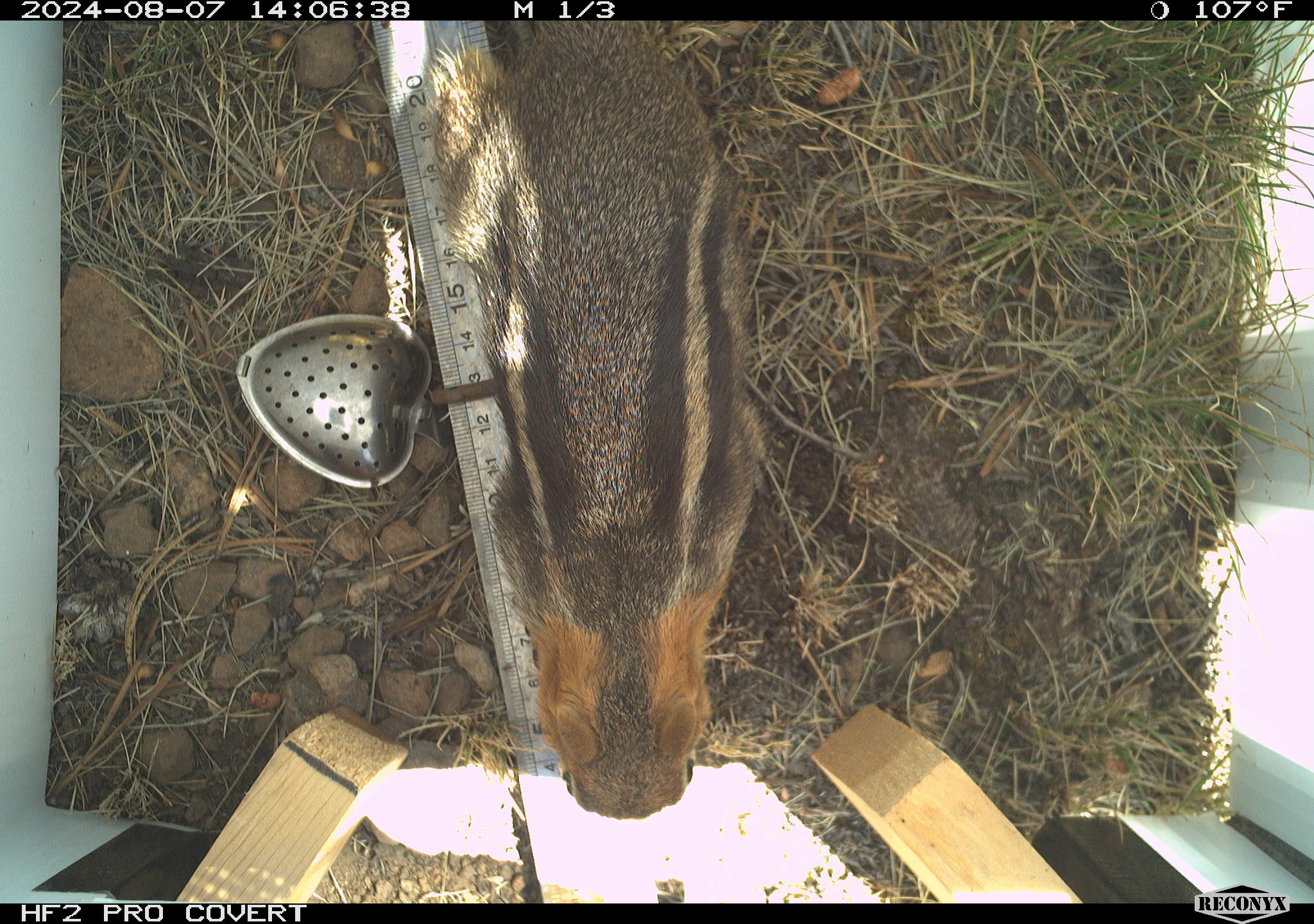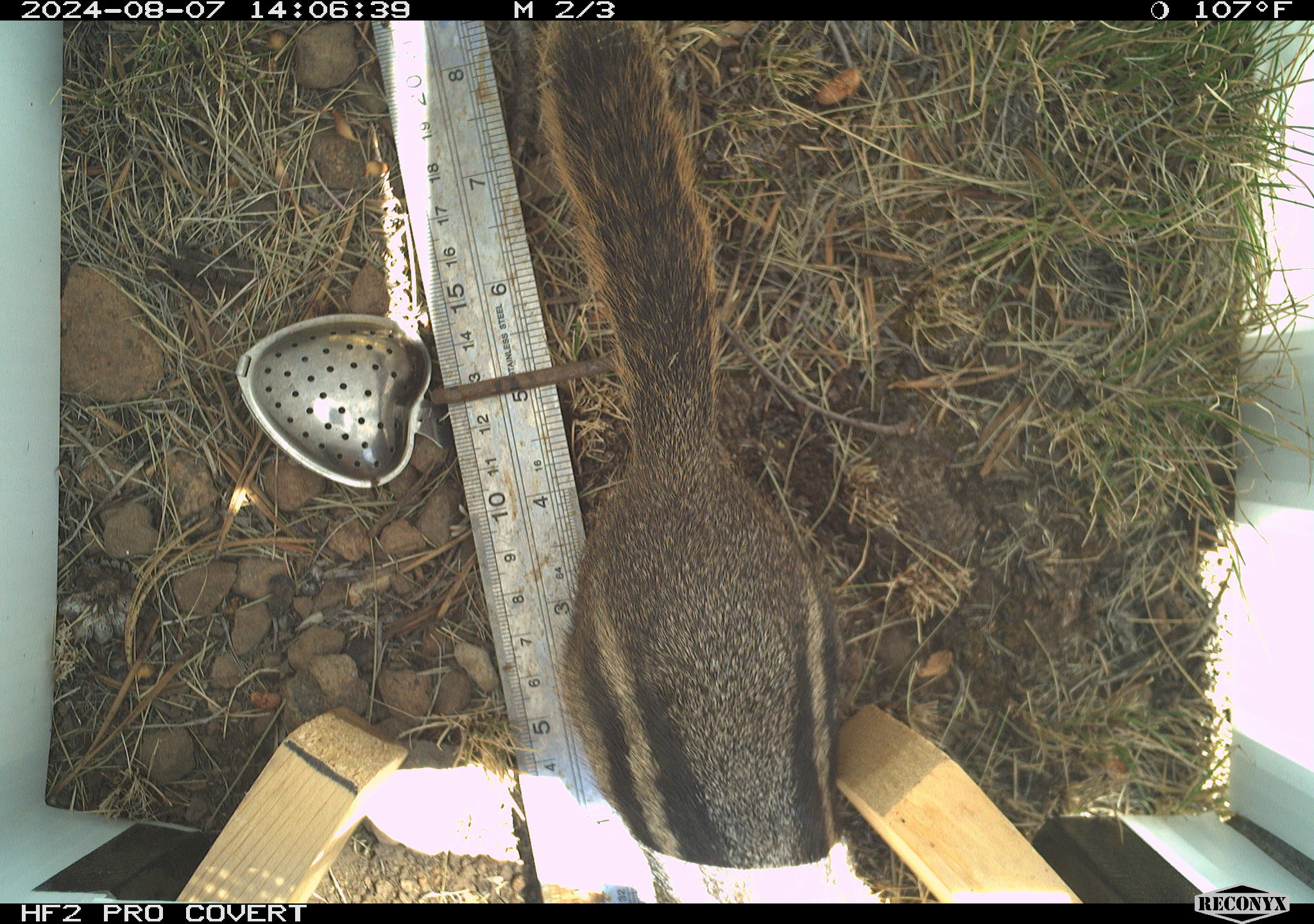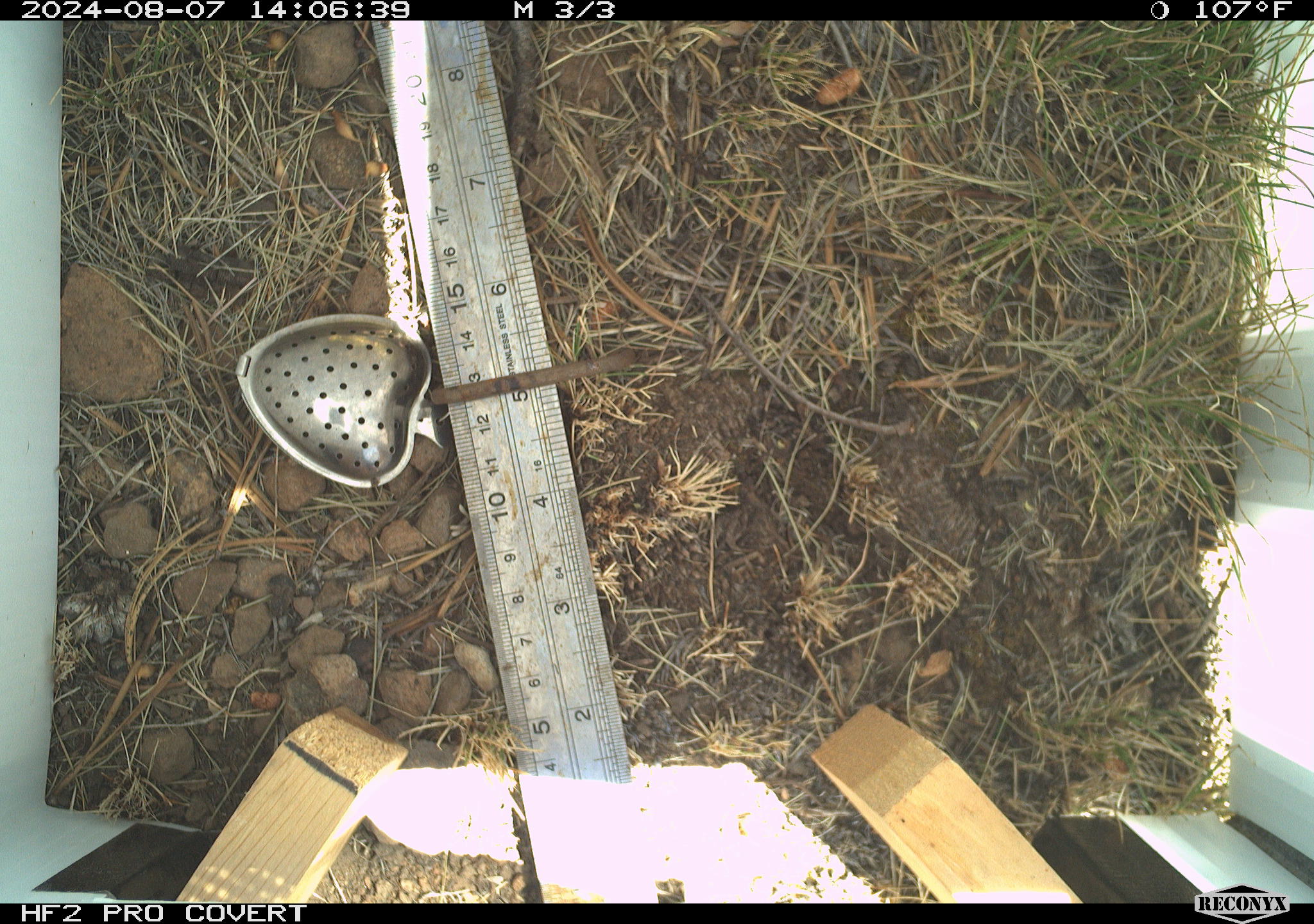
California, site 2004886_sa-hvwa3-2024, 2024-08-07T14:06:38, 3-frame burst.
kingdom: Animalia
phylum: Chordata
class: Mammalia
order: Rodentia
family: Sciuridae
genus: Callospermophilus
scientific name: Callospermophilus lateralis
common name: golden mantled ground squirrel